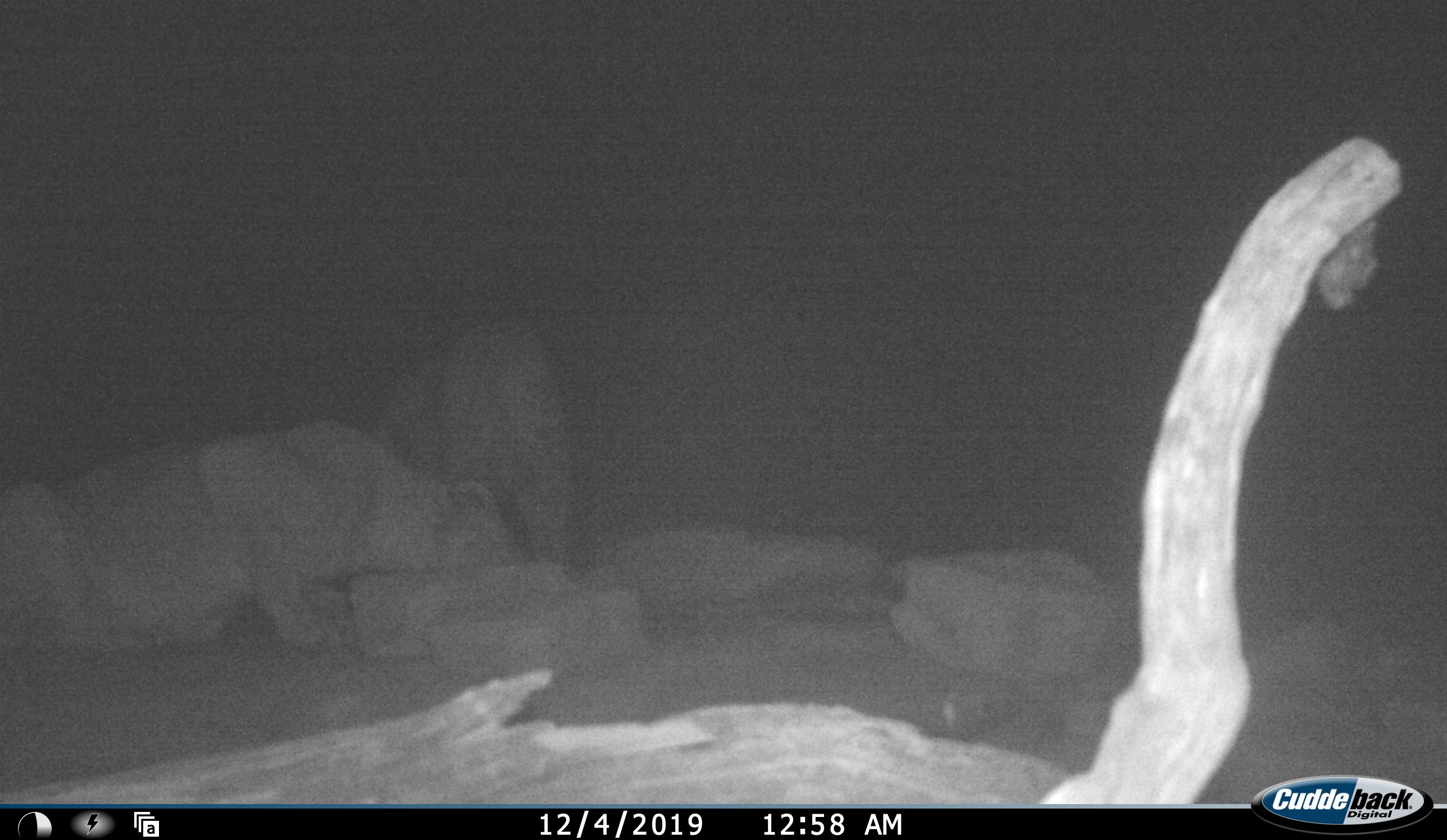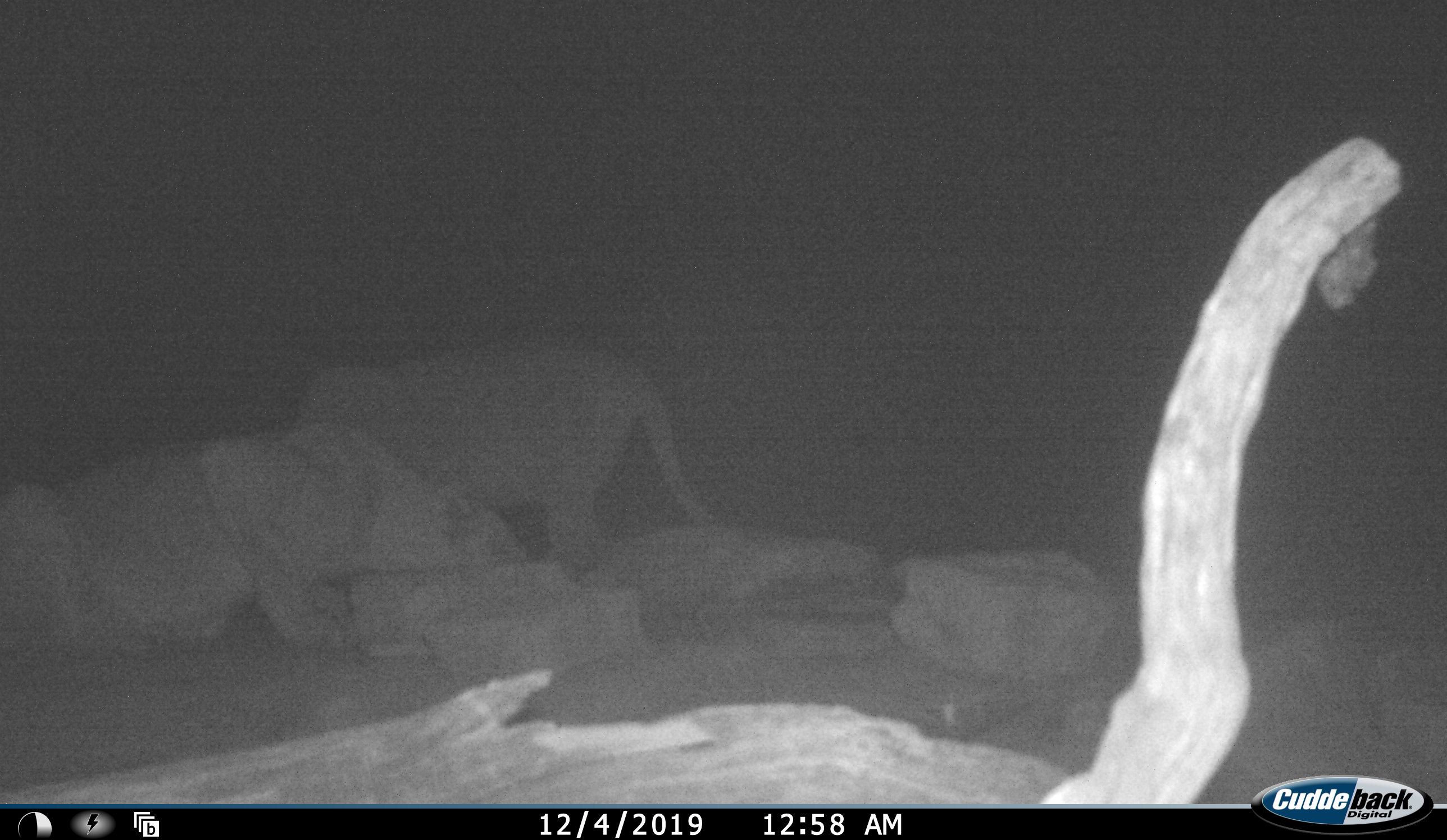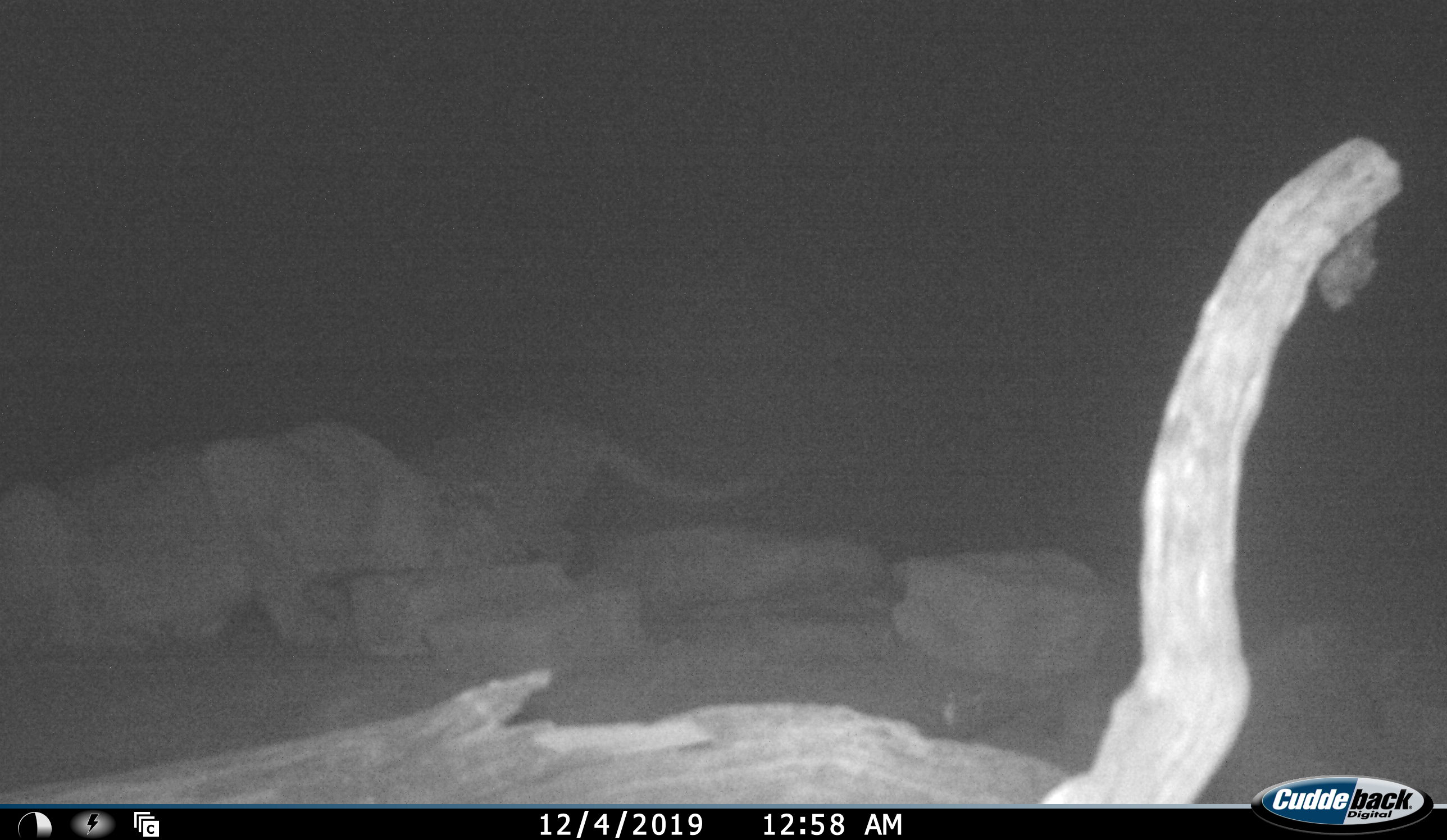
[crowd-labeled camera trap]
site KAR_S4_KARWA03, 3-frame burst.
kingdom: Animalia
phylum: Chordata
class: Mammalia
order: Carnivora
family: Felidae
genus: Panthera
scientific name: Panthera leo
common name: lion female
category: lionfemale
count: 2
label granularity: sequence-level